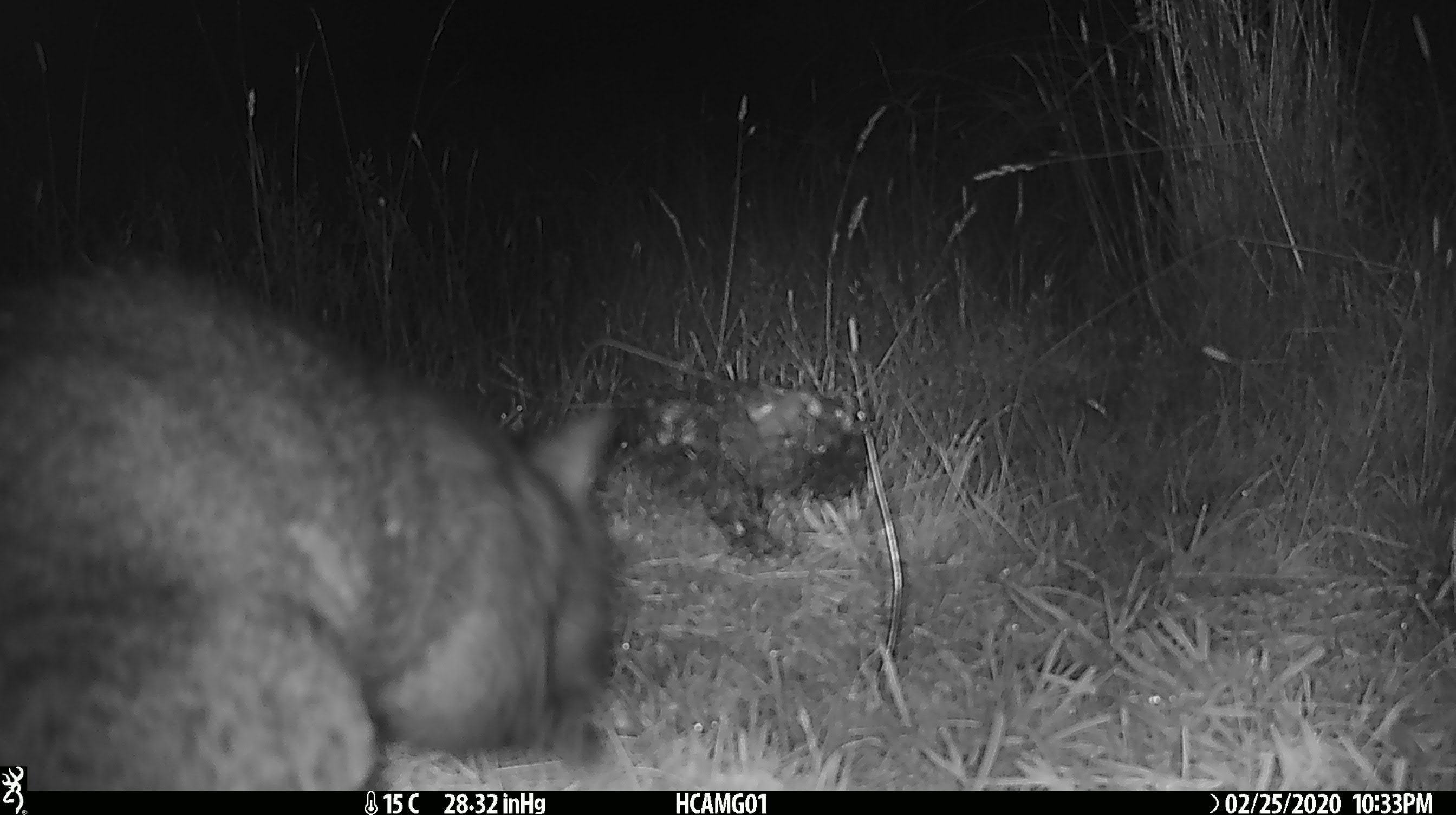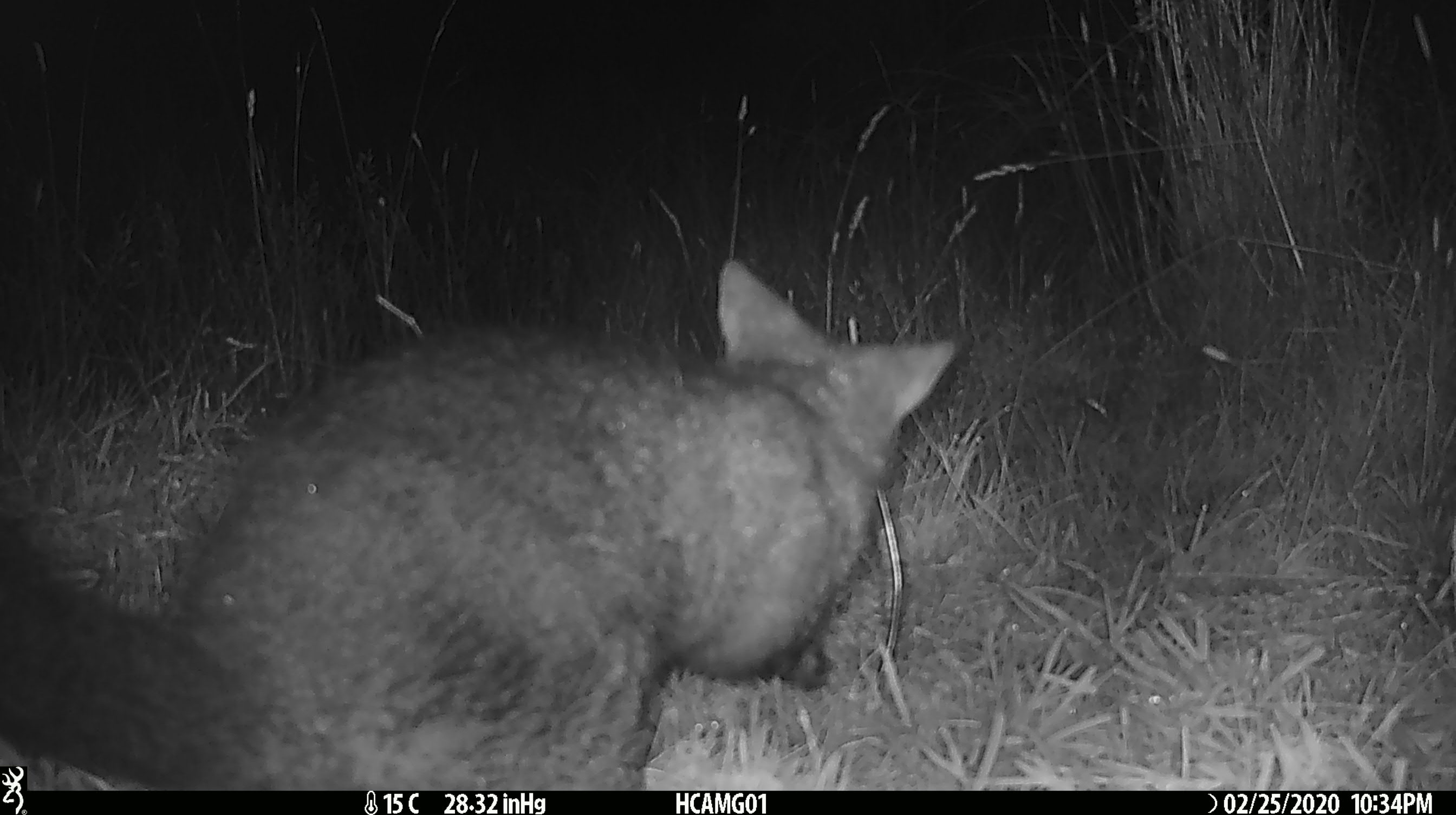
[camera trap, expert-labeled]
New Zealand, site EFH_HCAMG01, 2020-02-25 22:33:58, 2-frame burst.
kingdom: Animalia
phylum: Chordata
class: Mammalia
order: Diprotodontia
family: Phalangeridae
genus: Trichosurus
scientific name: Trichosurus vulpecula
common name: common brushtail possum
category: possum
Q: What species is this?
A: Possum (common brushtail possum) (Trichosurus vulpecula).